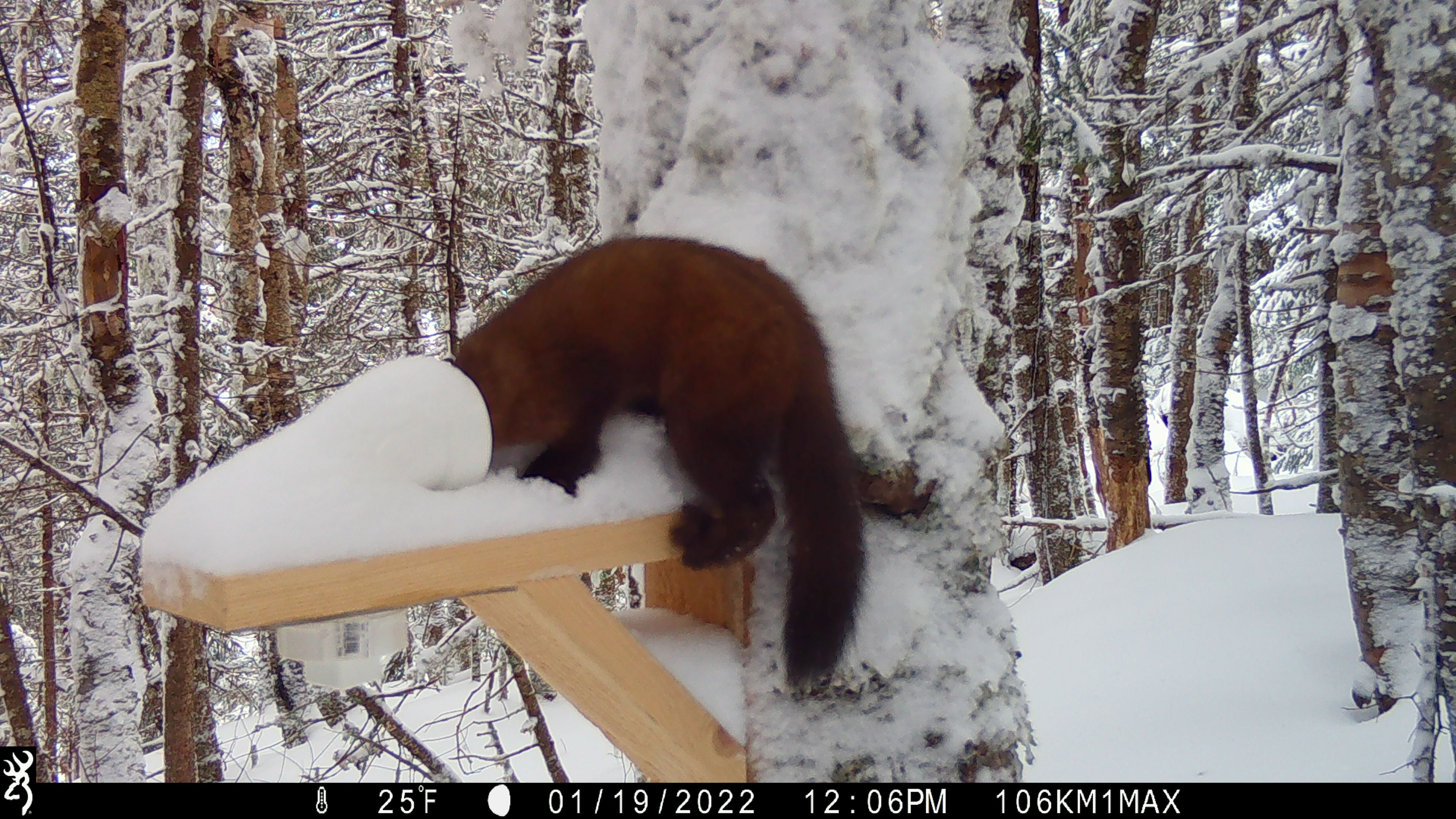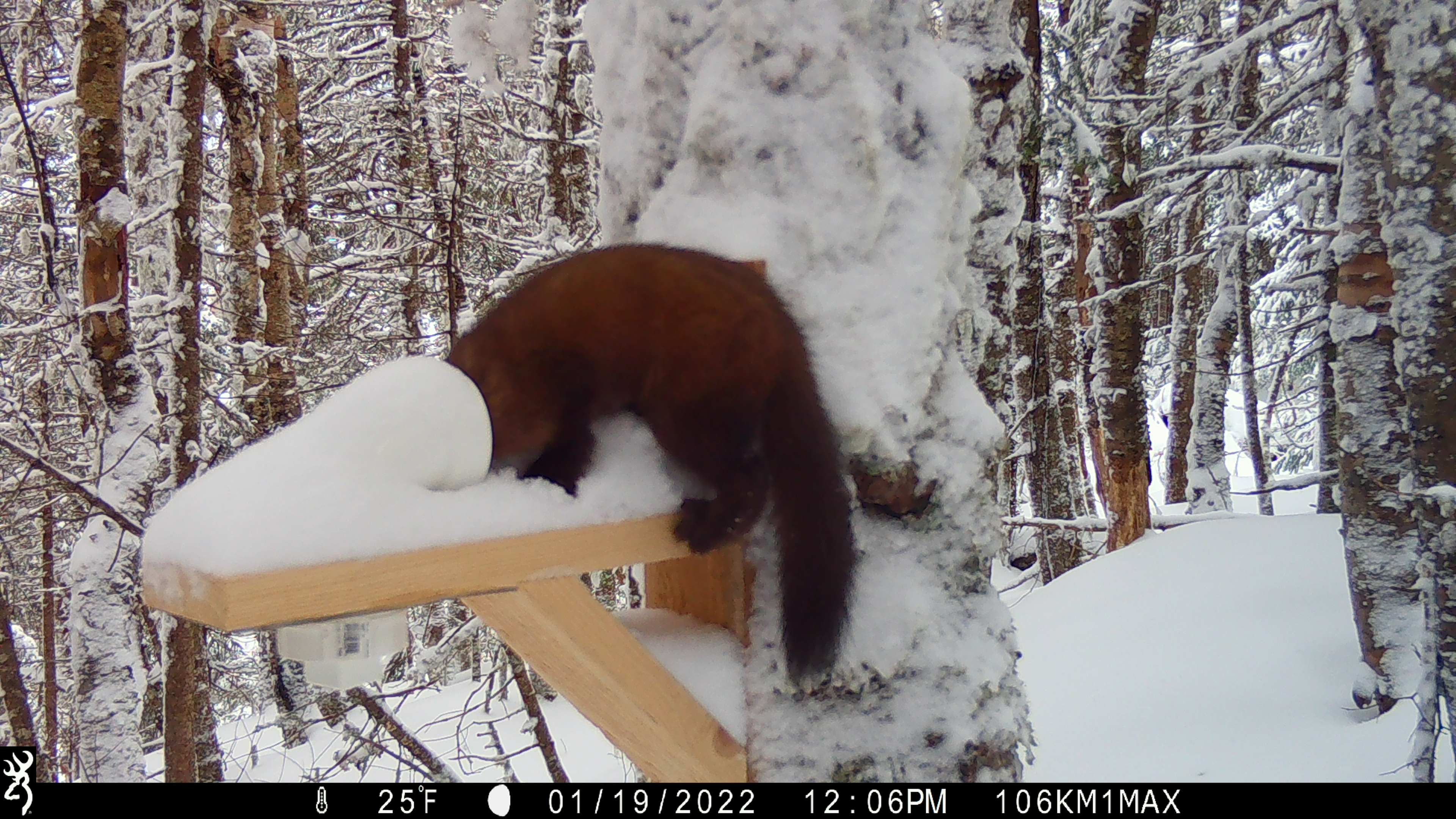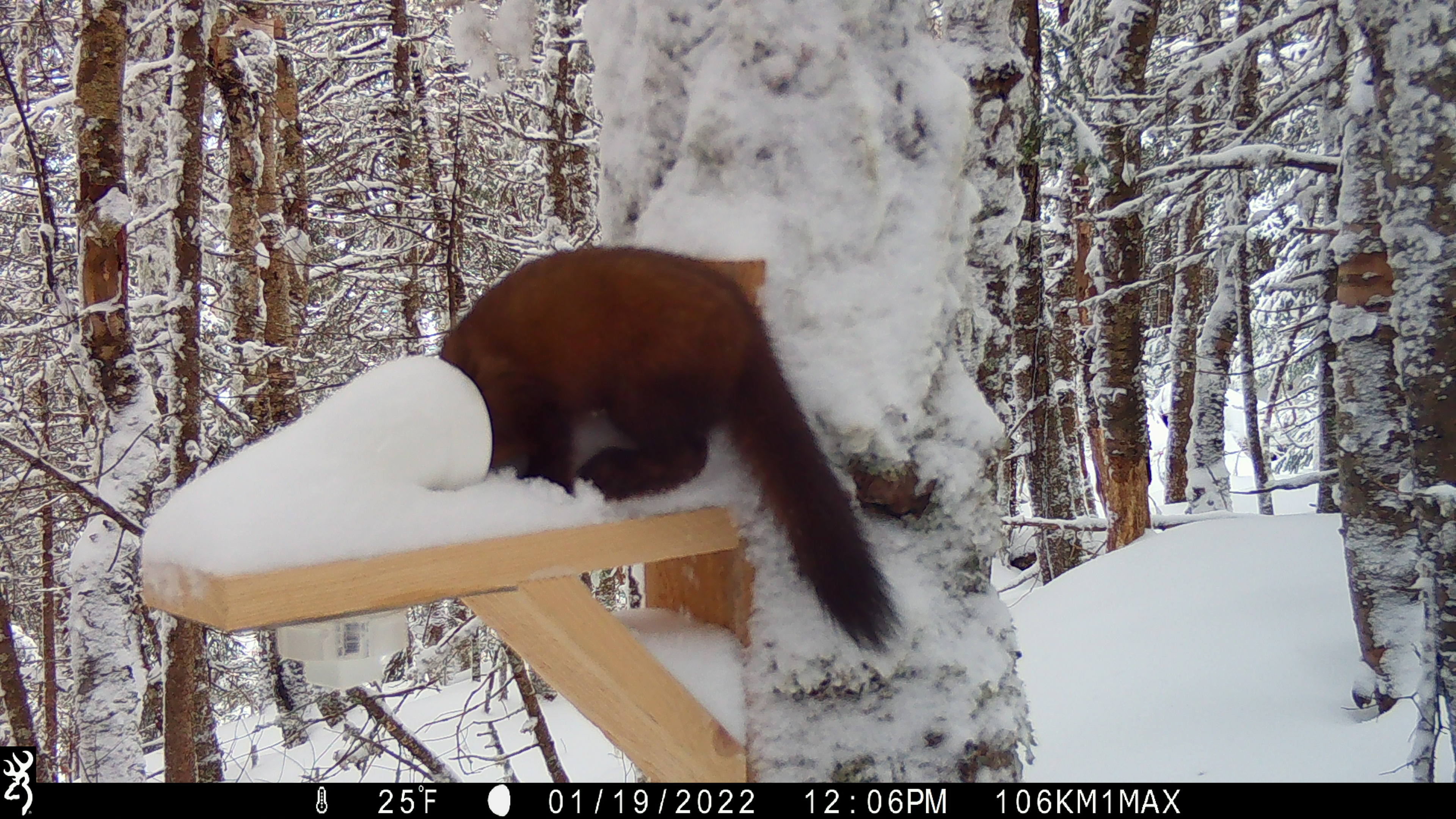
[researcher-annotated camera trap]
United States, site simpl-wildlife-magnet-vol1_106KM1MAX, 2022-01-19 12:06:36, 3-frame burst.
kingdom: Animalia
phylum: Chordata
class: Mammalia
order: Carnivora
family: Mustelidae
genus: Martes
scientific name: Martes americana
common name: american marten